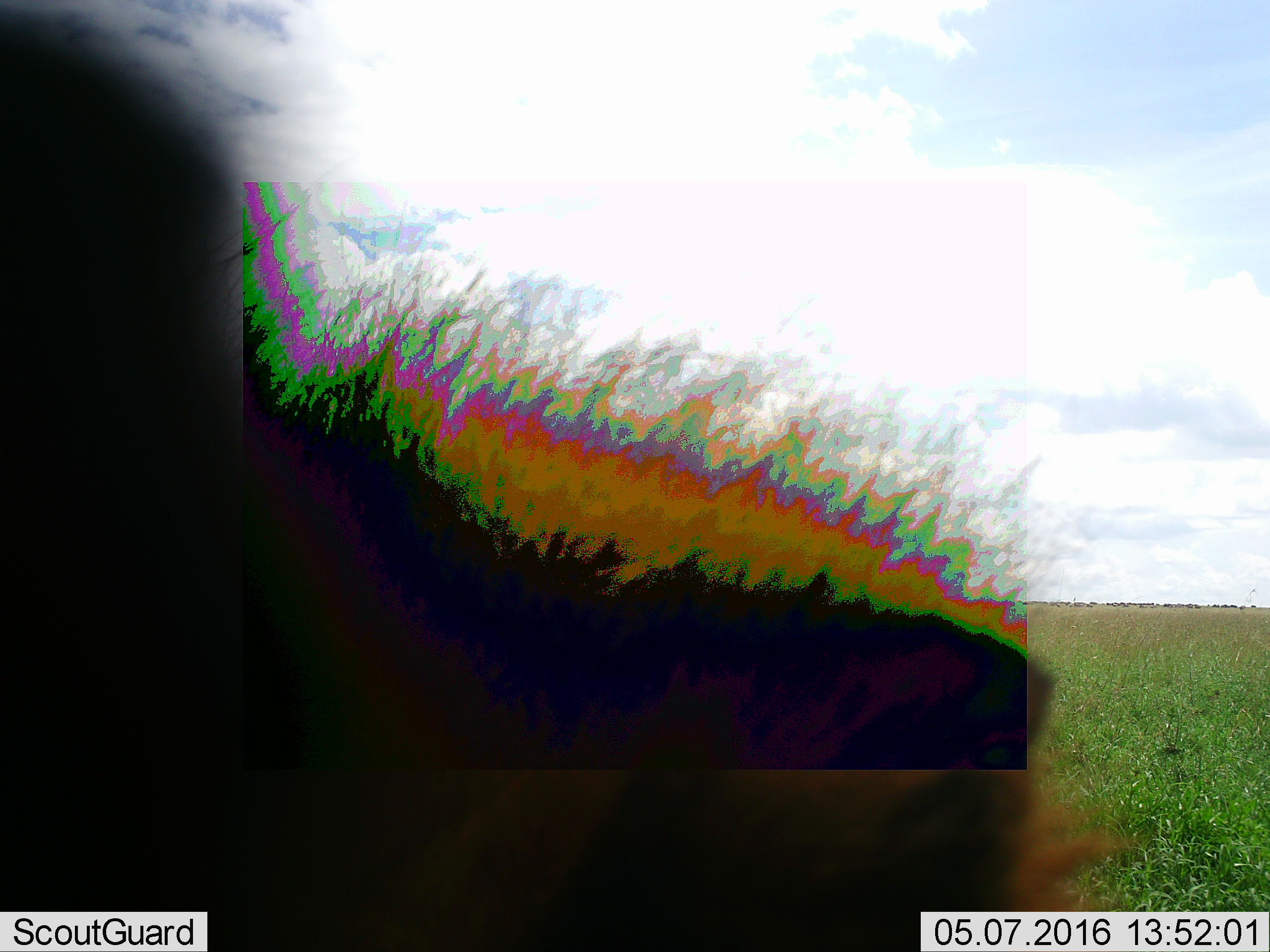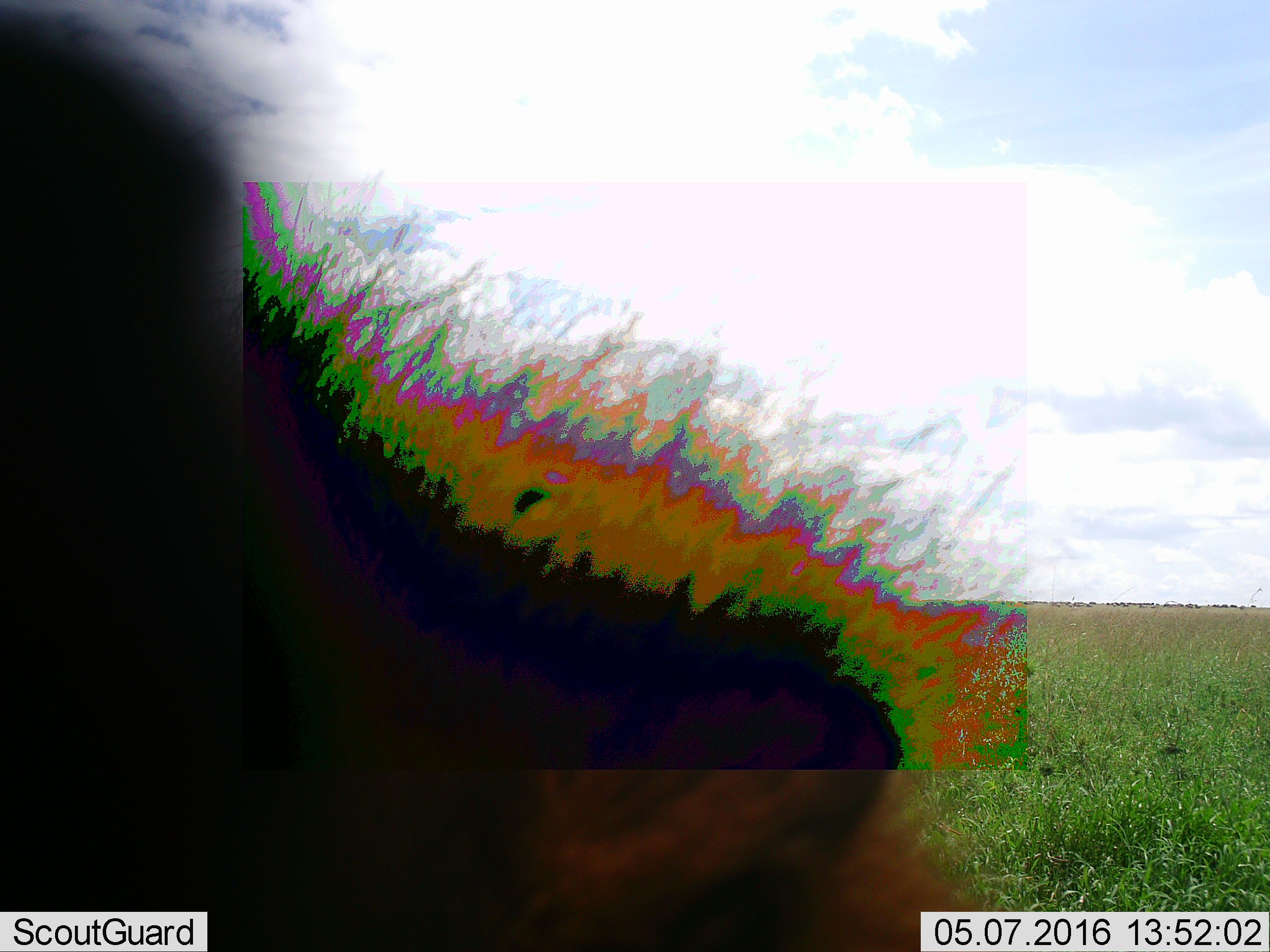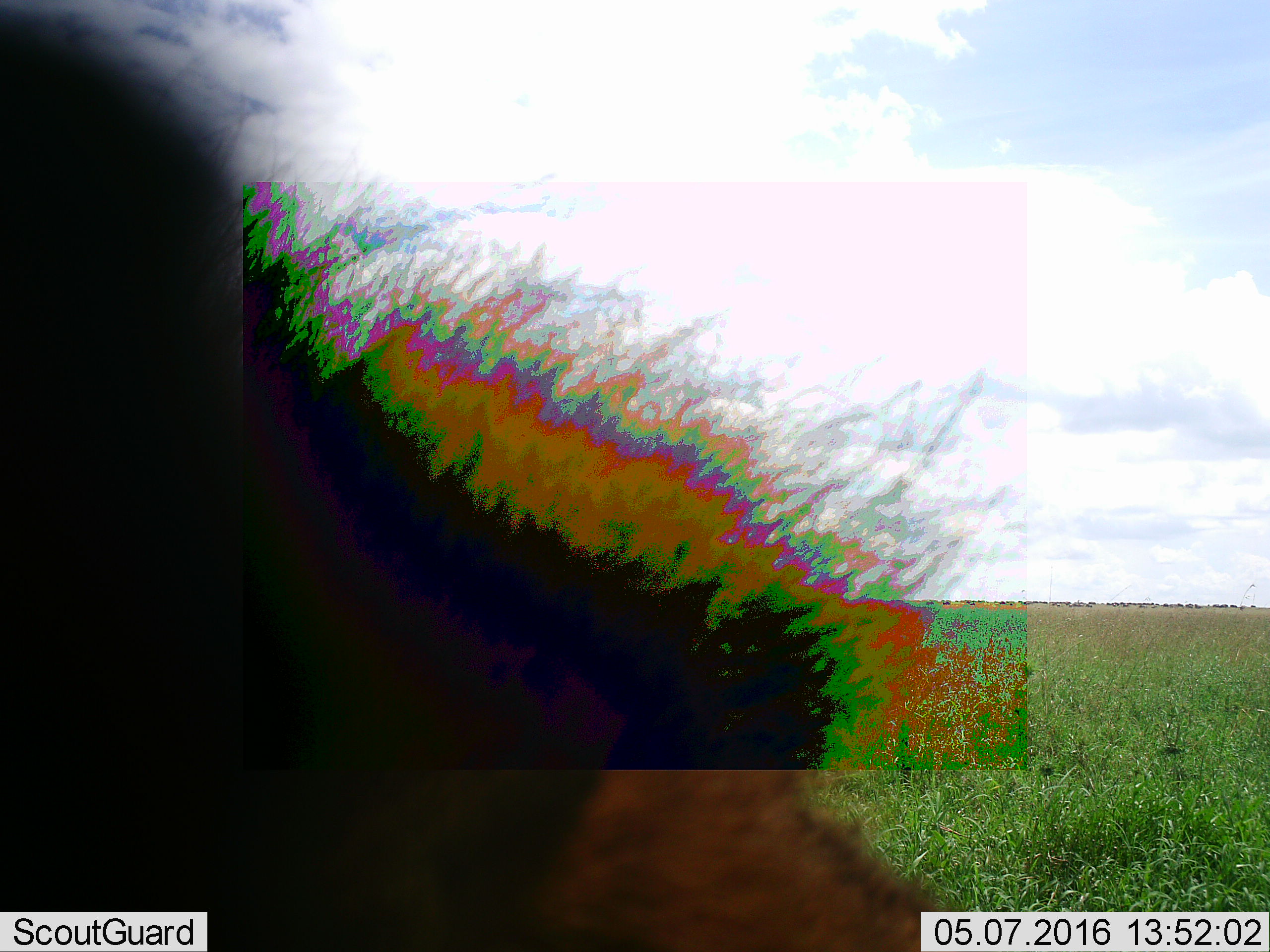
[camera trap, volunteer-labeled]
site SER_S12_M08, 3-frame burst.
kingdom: Animalia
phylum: Chordata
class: Mammalia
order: Artiodactyla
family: Bovidae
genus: Connochaetes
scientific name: Connochaetes taurinus taurinus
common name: blue wildebeest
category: wildebeestblue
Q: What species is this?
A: Wildebeestblue (blue wildebeest) (Connochaetes taurinus taurinus).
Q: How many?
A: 51+.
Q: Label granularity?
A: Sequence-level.